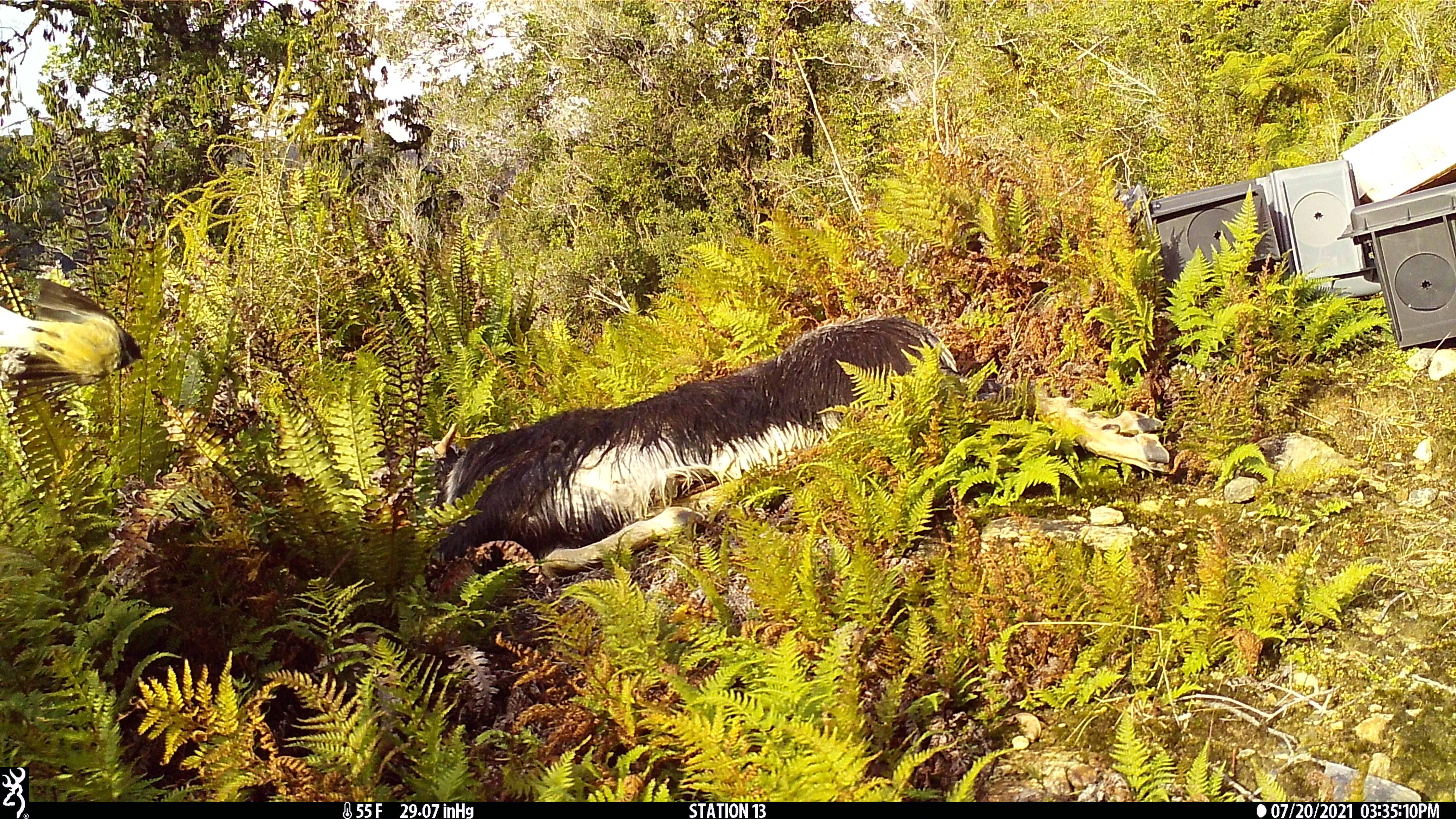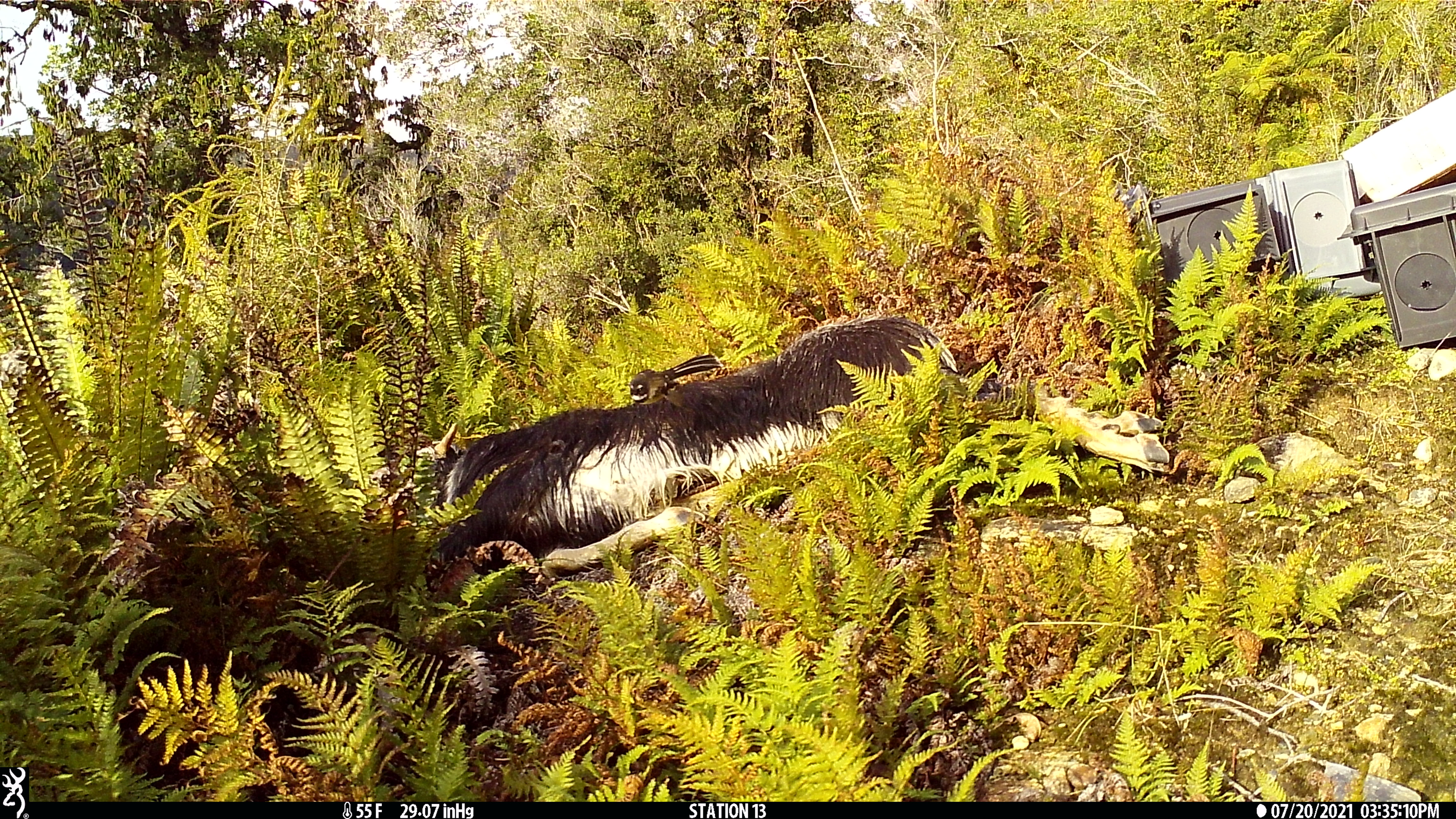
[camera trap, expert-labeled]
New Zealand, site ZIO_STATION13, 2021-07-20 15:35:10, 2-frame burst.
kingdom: Animalia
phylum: Chordata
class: Aves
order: Passeriformes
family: Rhipiduridae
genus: Rhipidura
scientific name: Rhipidura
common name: fantails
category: fantail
Fantail (fantails) (Rhipidura).